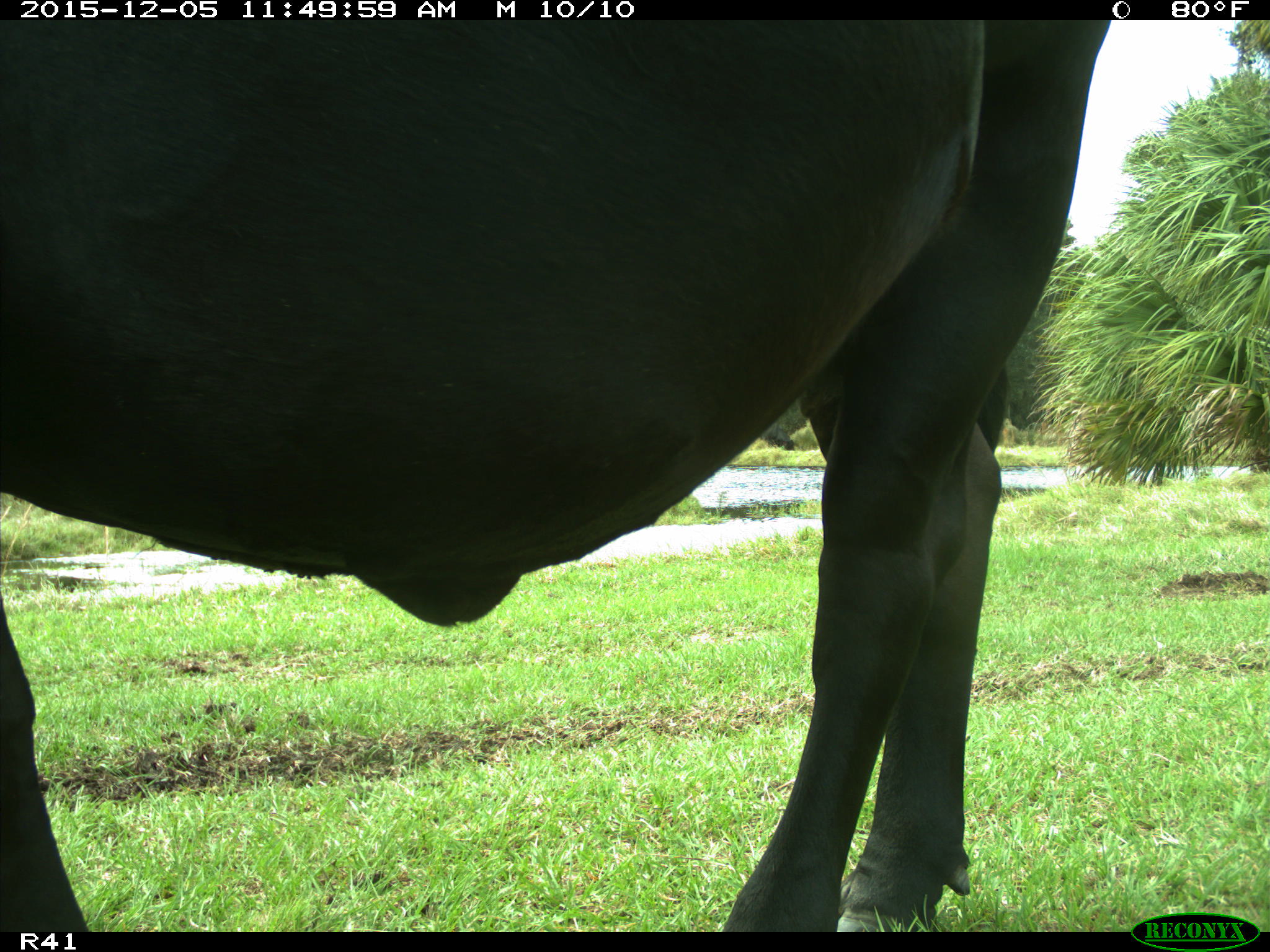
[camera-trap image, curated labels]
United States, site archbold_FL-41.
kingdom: Animalia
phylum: Chordata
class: Mammalia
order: Artiodactyla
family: Bovidae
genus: Bos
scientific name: Bos taurus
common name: domestic cow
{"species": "Bos taurus (domestic cow)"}